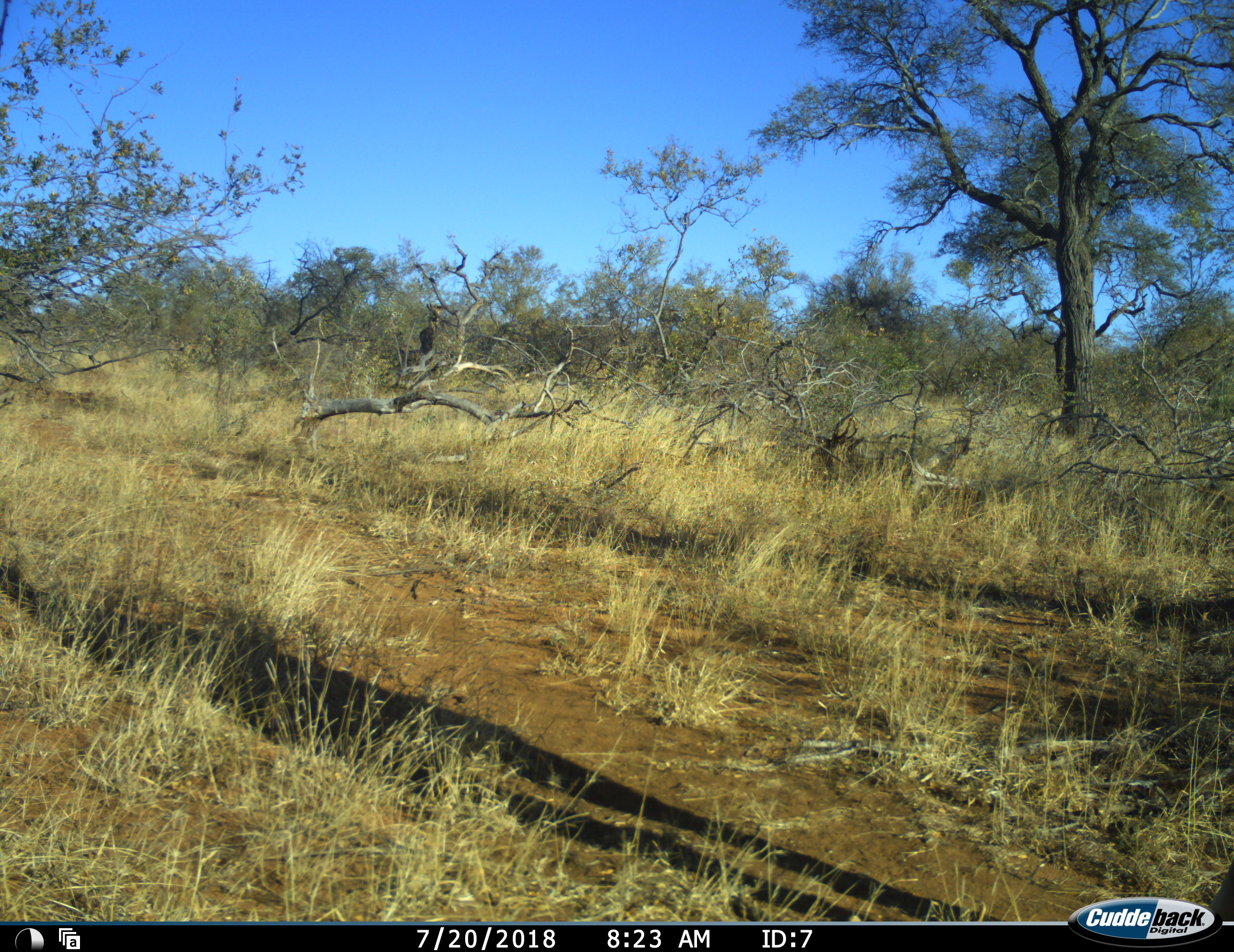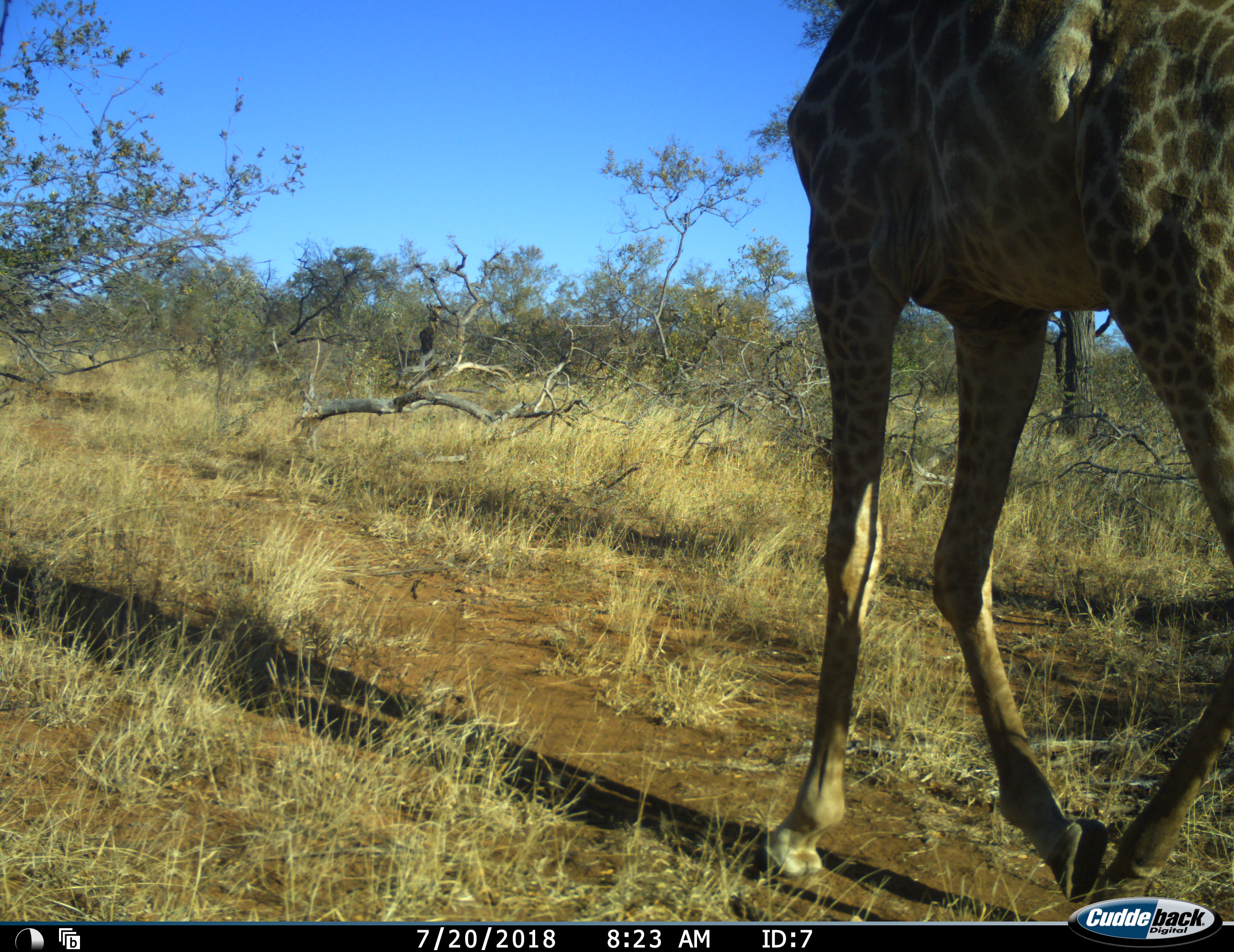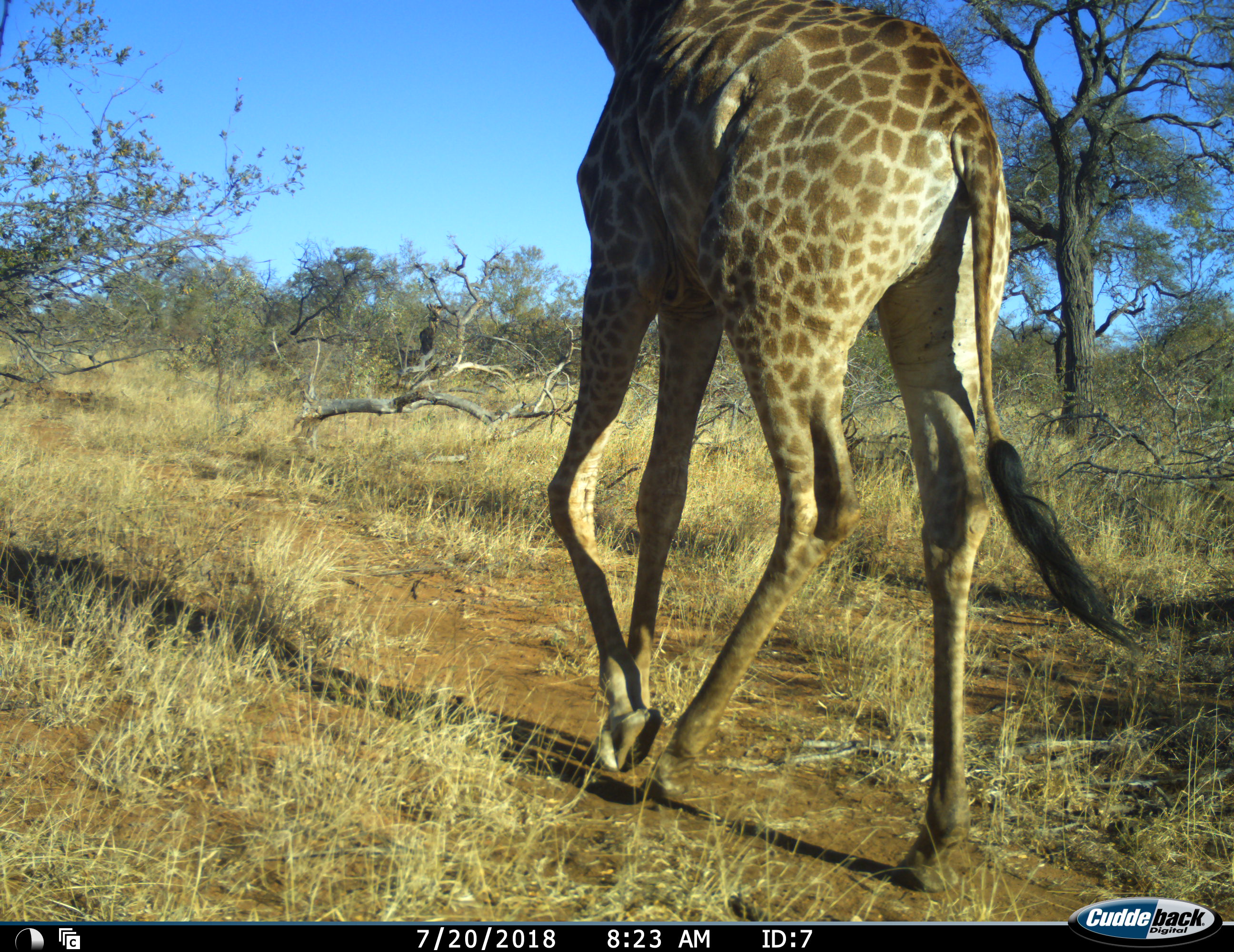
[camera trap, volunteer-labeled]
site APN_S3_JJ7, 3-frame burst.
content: unidentified animal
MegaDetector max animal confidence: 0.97